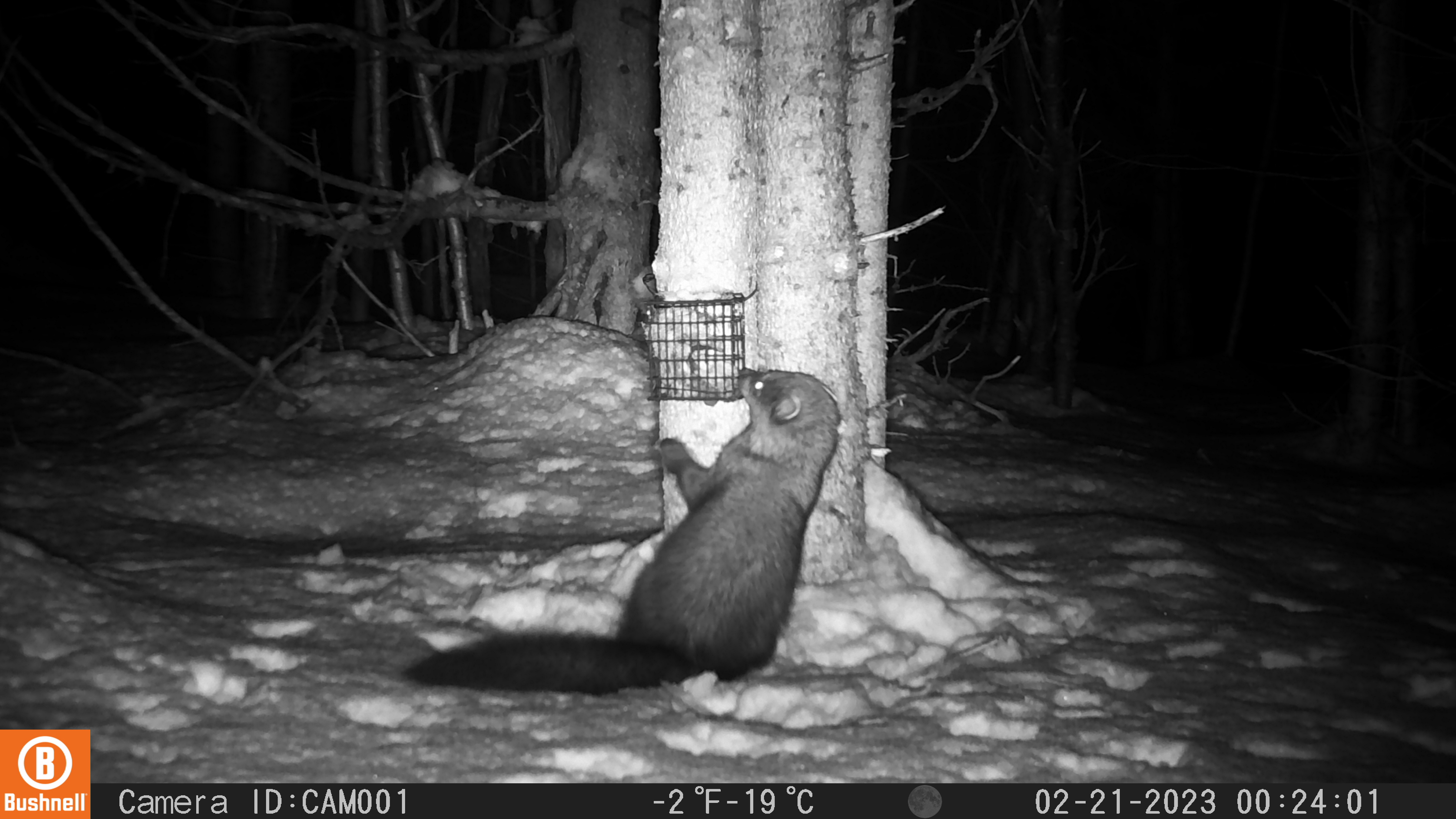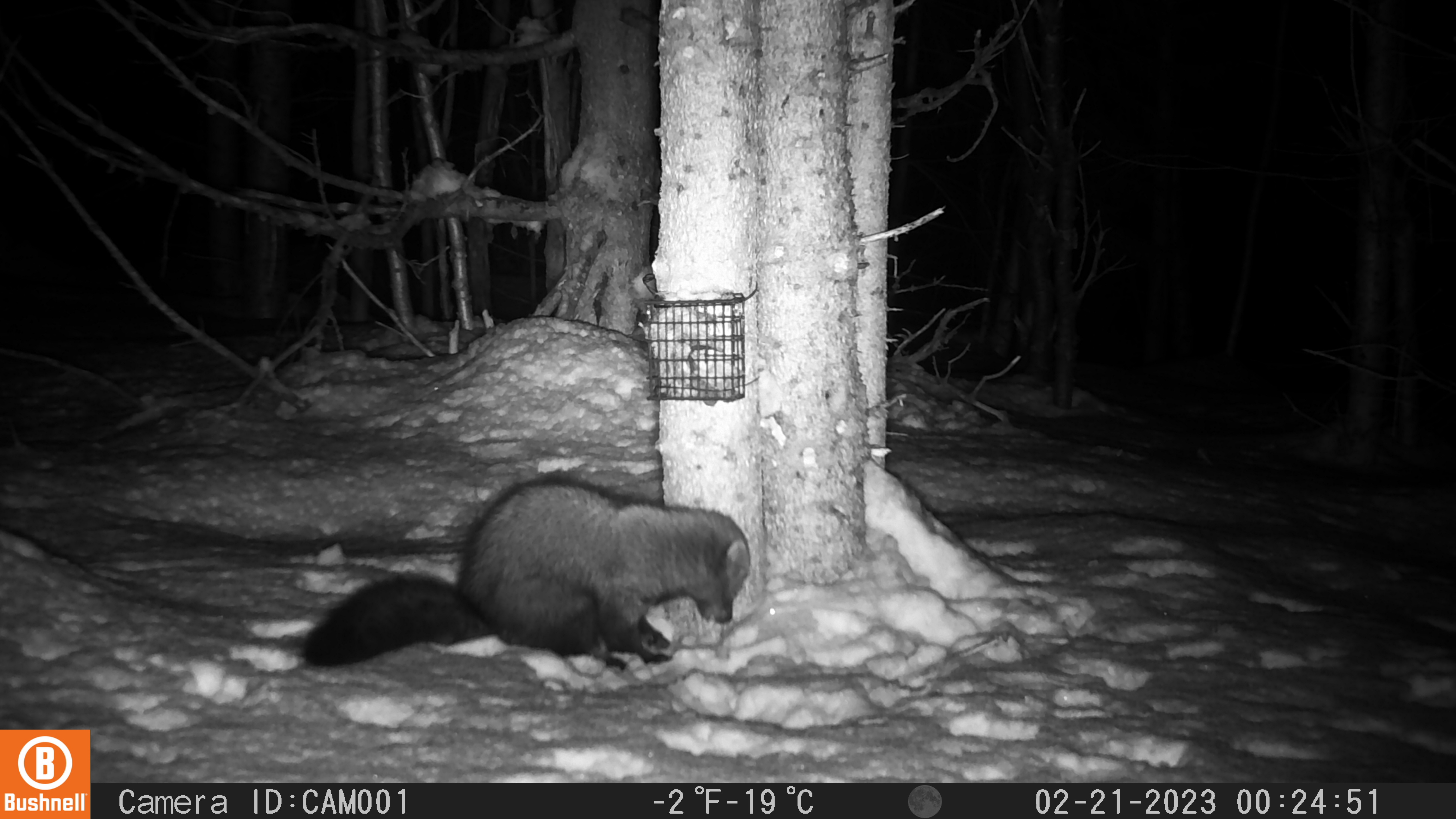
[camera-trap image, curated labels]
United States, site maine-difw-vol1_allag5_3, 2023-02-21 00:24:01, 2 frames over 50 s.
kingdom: Animalia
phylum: Chordata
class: Mammalia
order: Carnivora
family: Mustelidae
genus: Pekania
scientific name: Pekania pennanti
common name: fisher